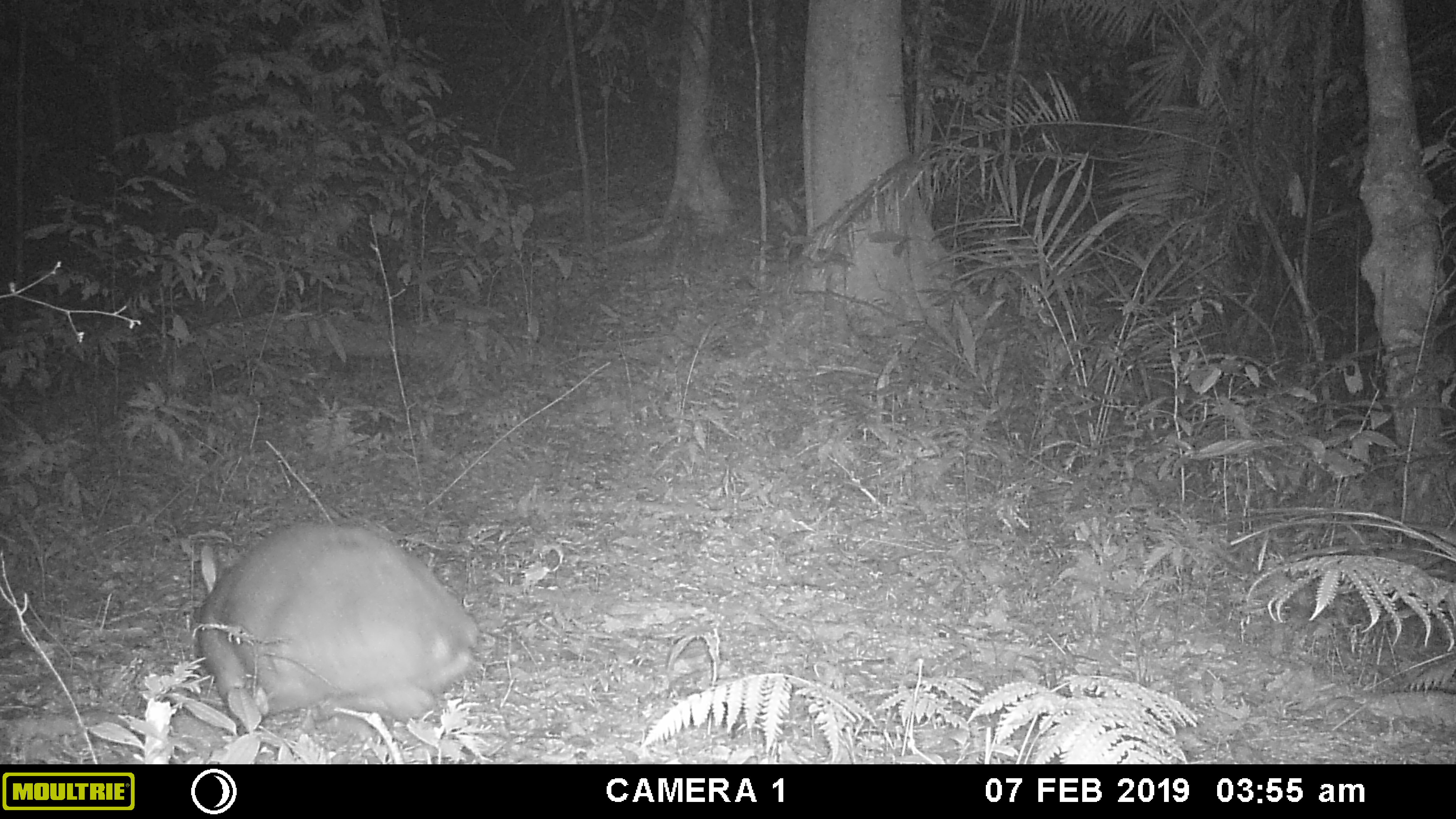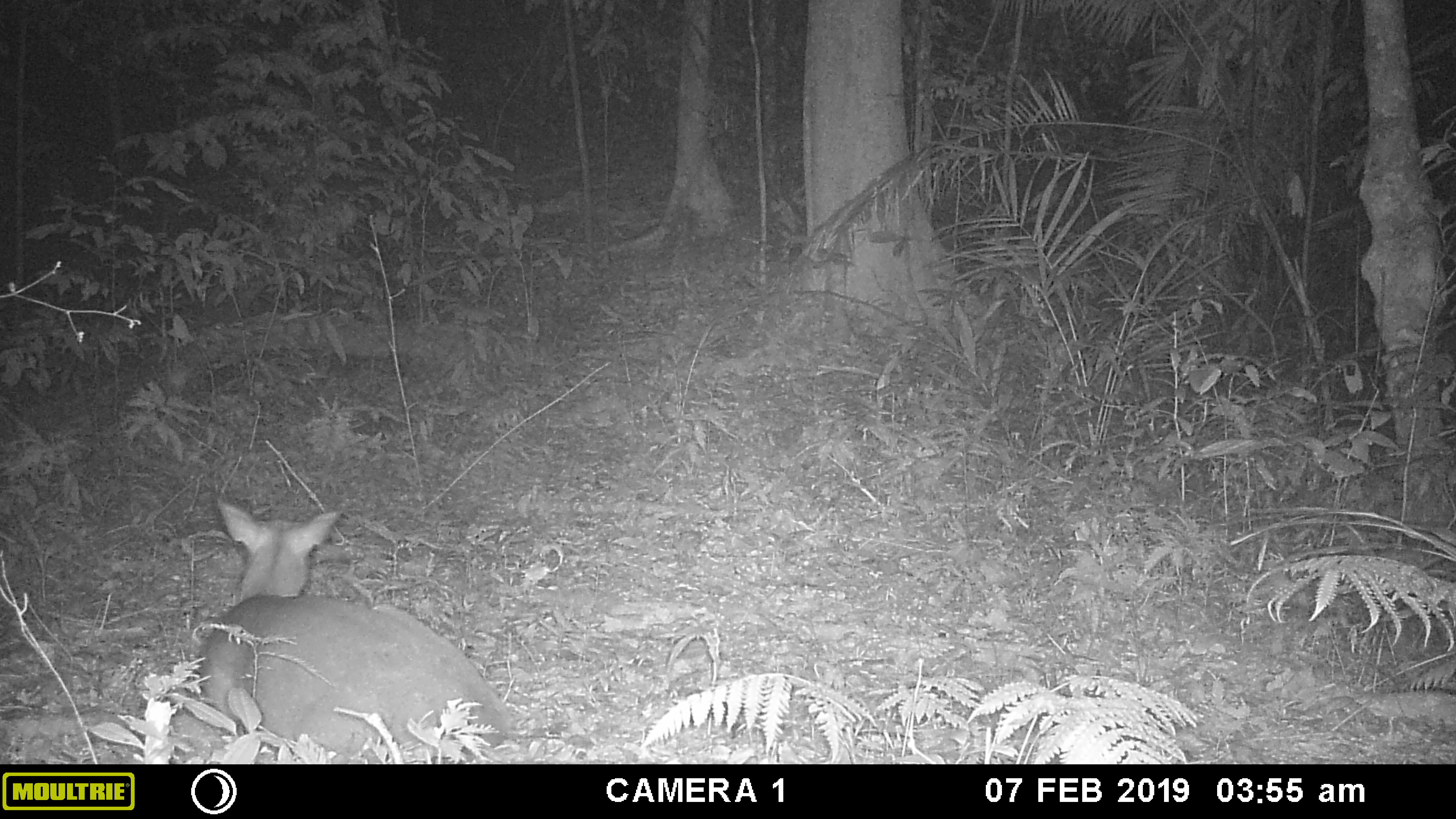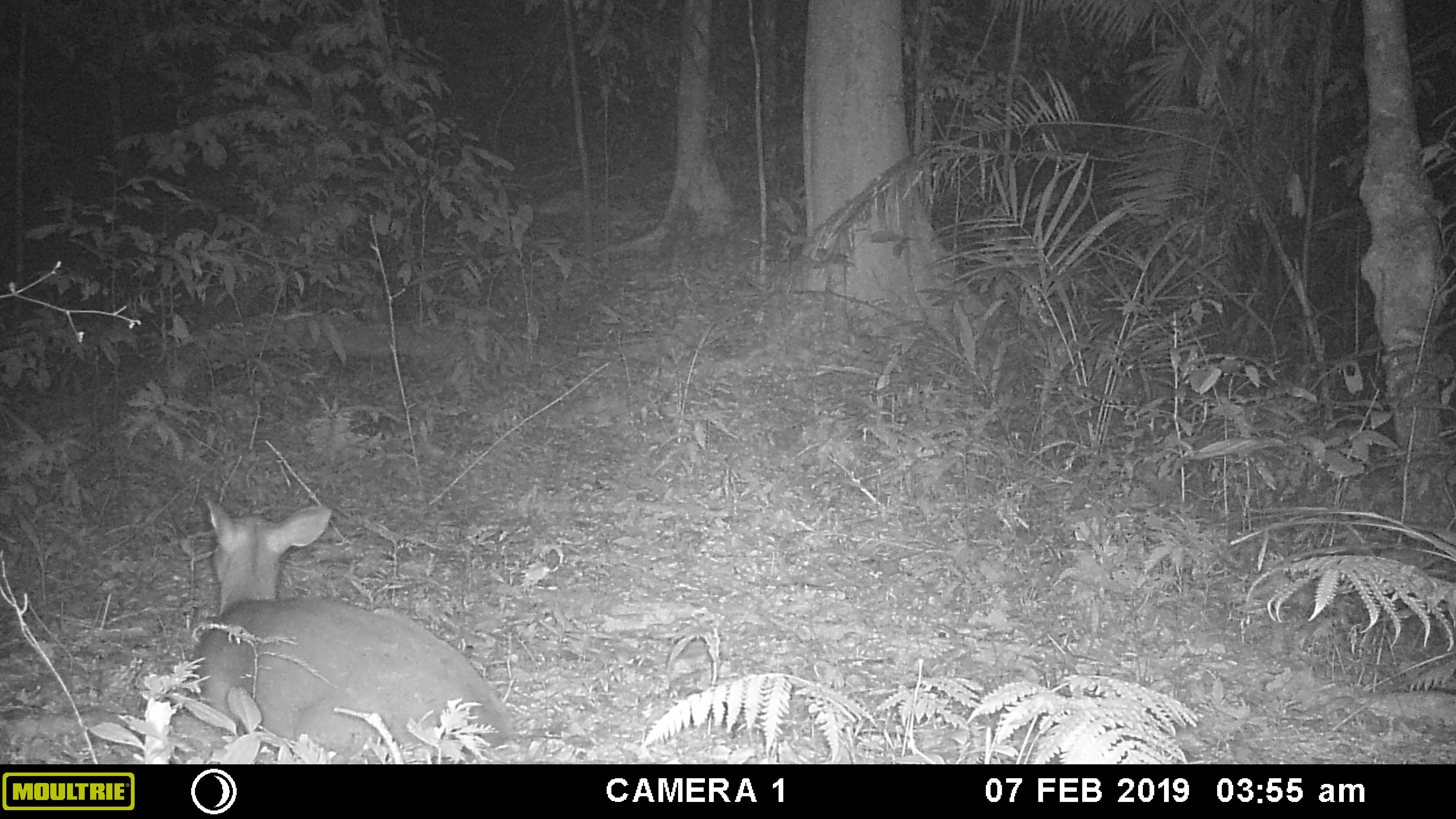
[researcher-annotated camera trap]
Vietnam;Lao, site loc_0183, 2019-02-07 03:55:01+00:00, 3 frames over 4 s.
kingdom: Animalia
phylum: Chordata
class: Mammalia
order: Artiodactyla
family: Cervidae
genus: Muntiacus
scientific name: Muntiacus vuquangensis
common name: large-antlered muntjac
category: large antlered muntjac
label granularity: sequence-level